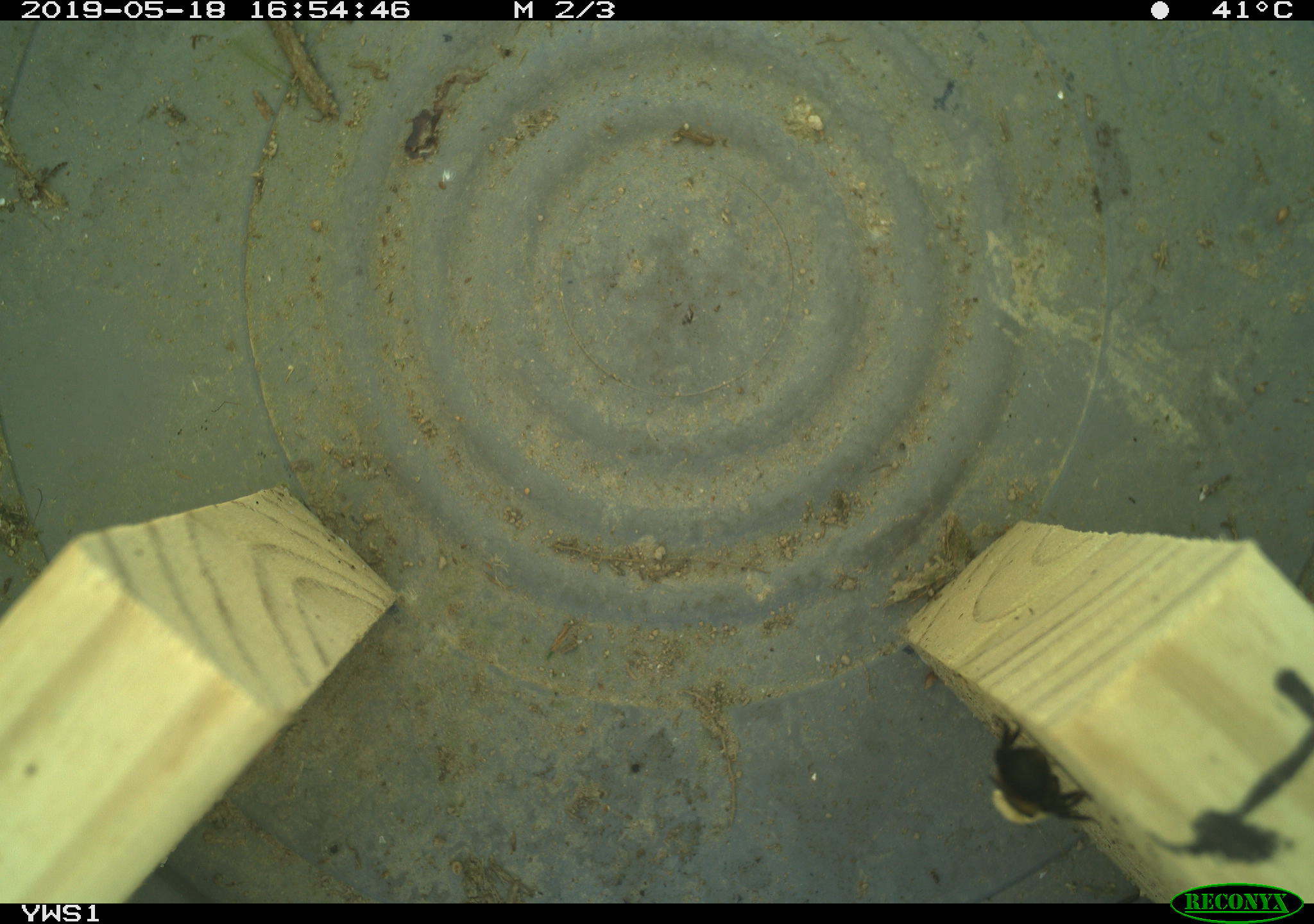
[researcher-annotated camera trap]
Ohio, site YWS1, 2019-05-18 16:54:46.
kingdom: Animalia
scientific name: Animalia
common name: animal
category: invertebrate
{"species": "invertebrate (animal) (Animalia)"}